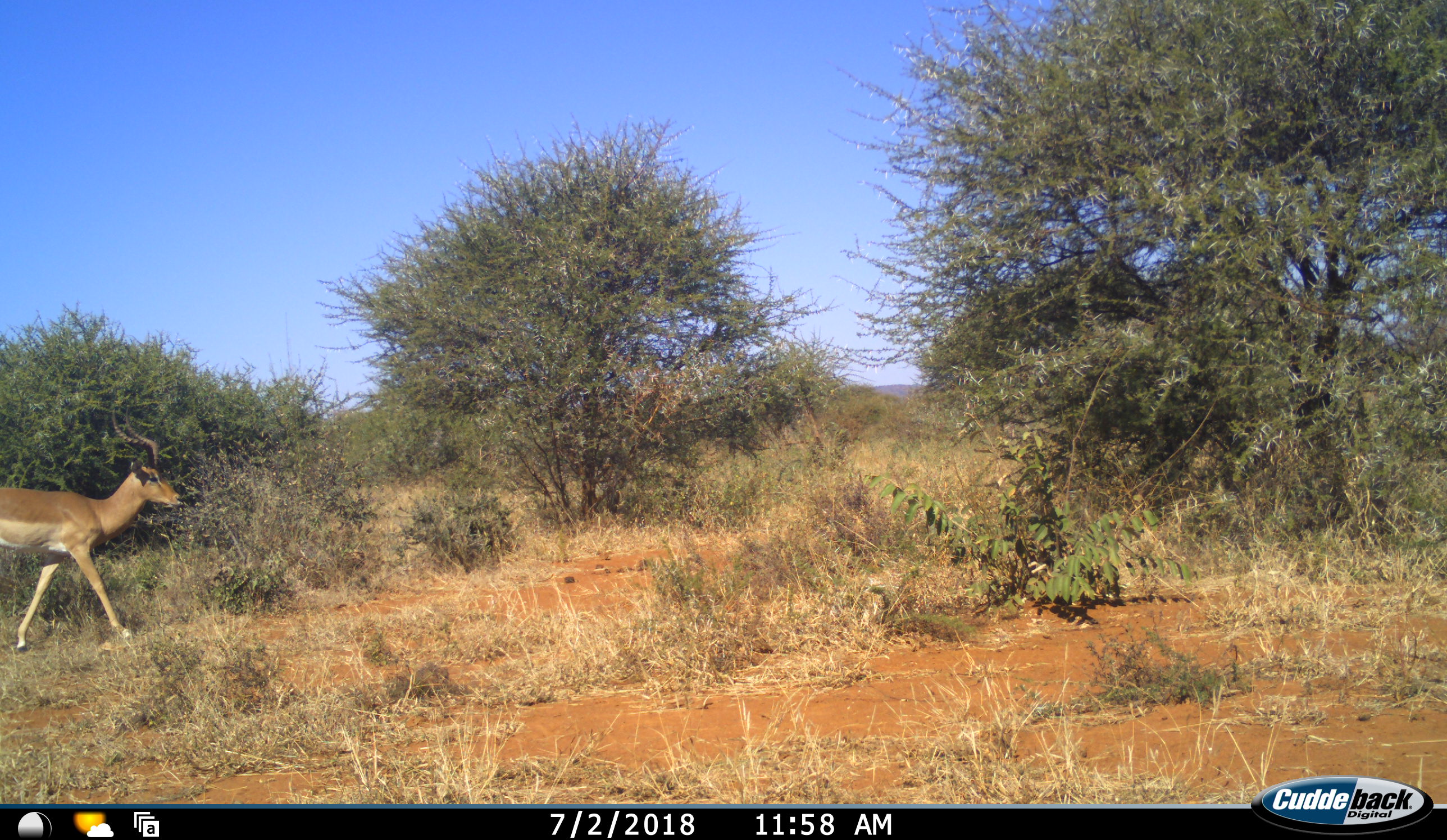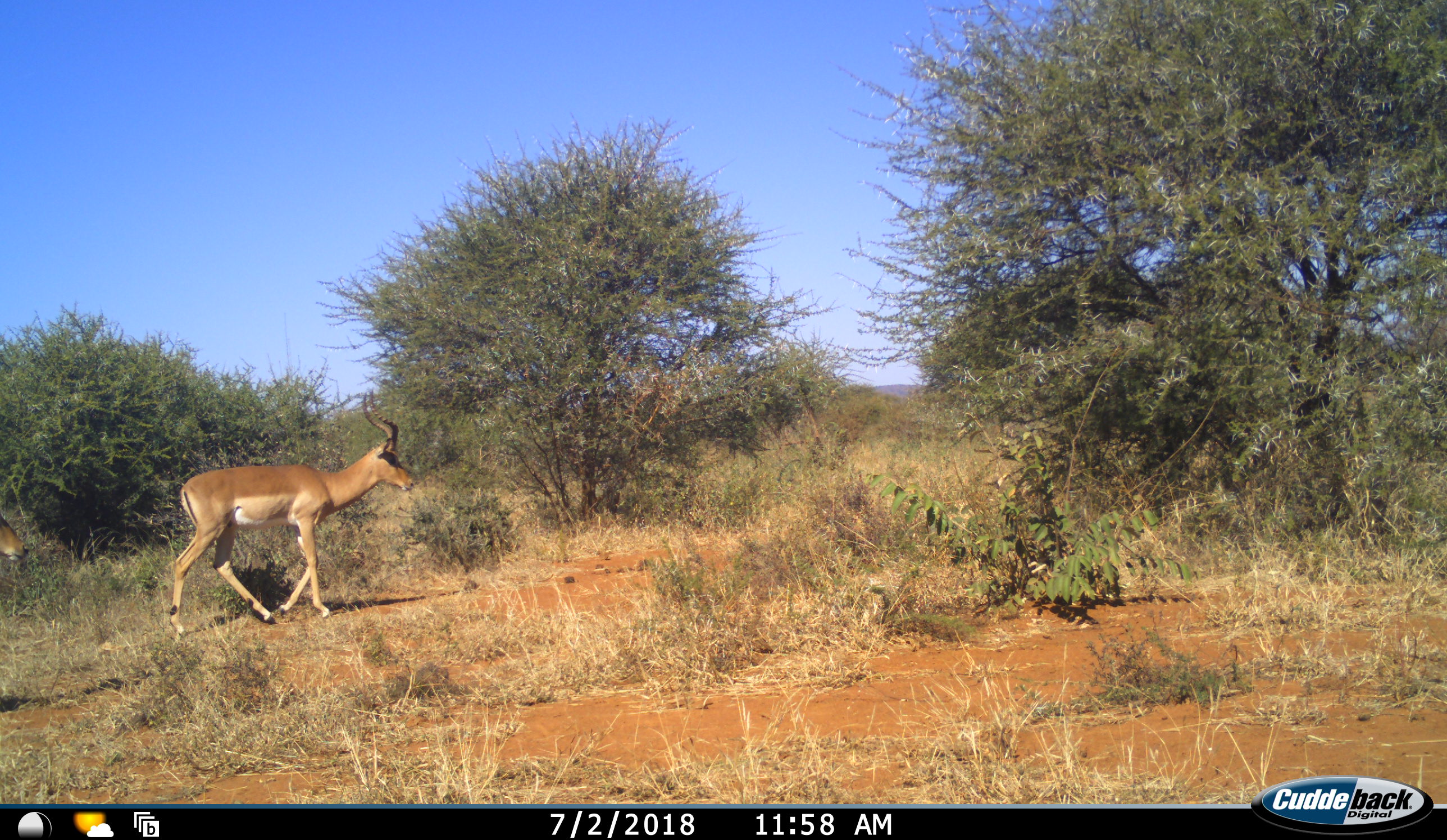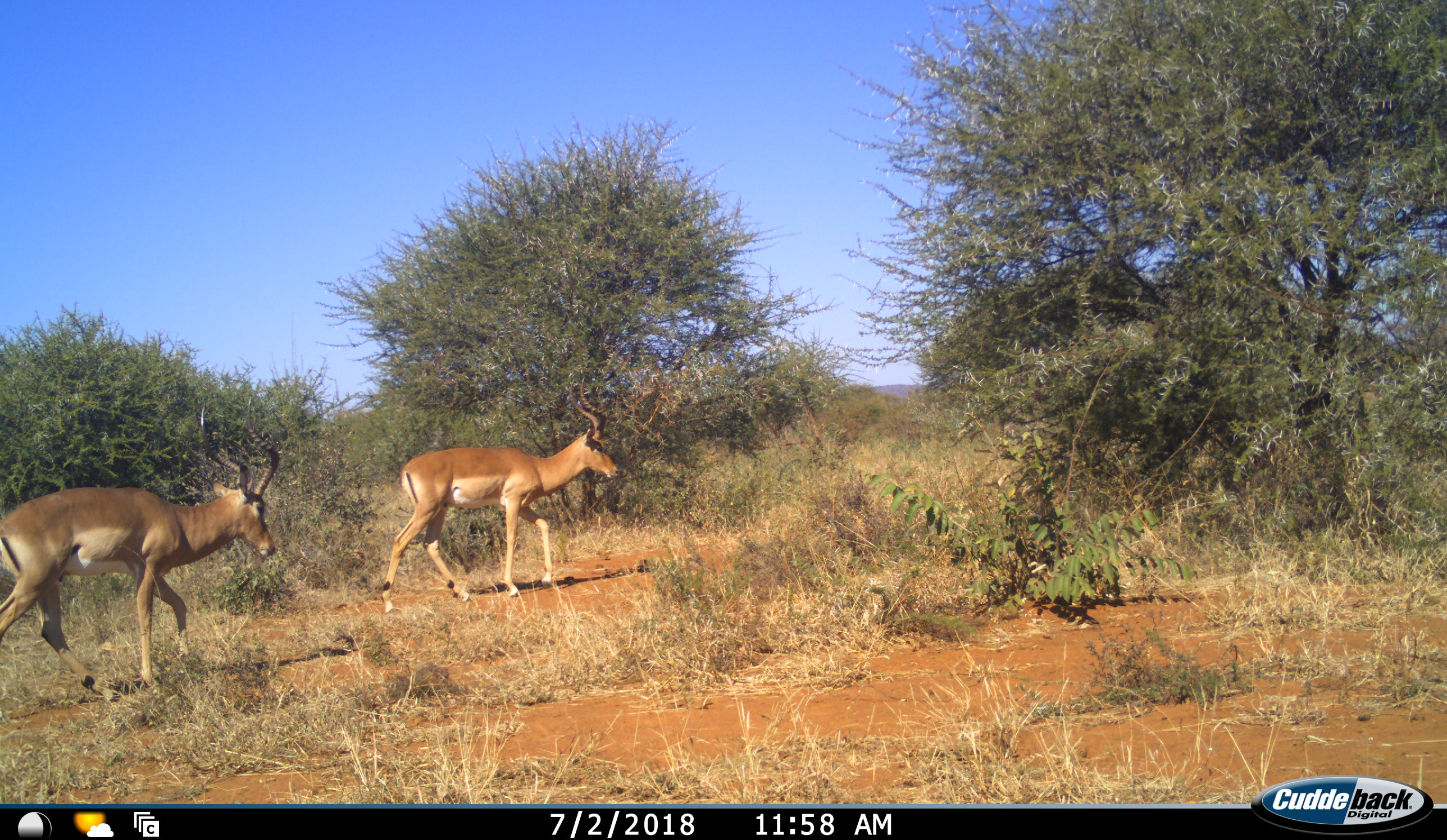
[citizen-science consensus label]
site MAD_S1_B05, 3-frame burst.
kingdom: Animalia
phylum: Chordata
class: Mammalia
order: Artiodactyla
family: Bovidae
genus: Aepyceros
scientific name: Aepyceros melampus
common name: impala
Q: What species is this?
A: Impala (Aepyceros melampus).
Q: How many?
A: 2.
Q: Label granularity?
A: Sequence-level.